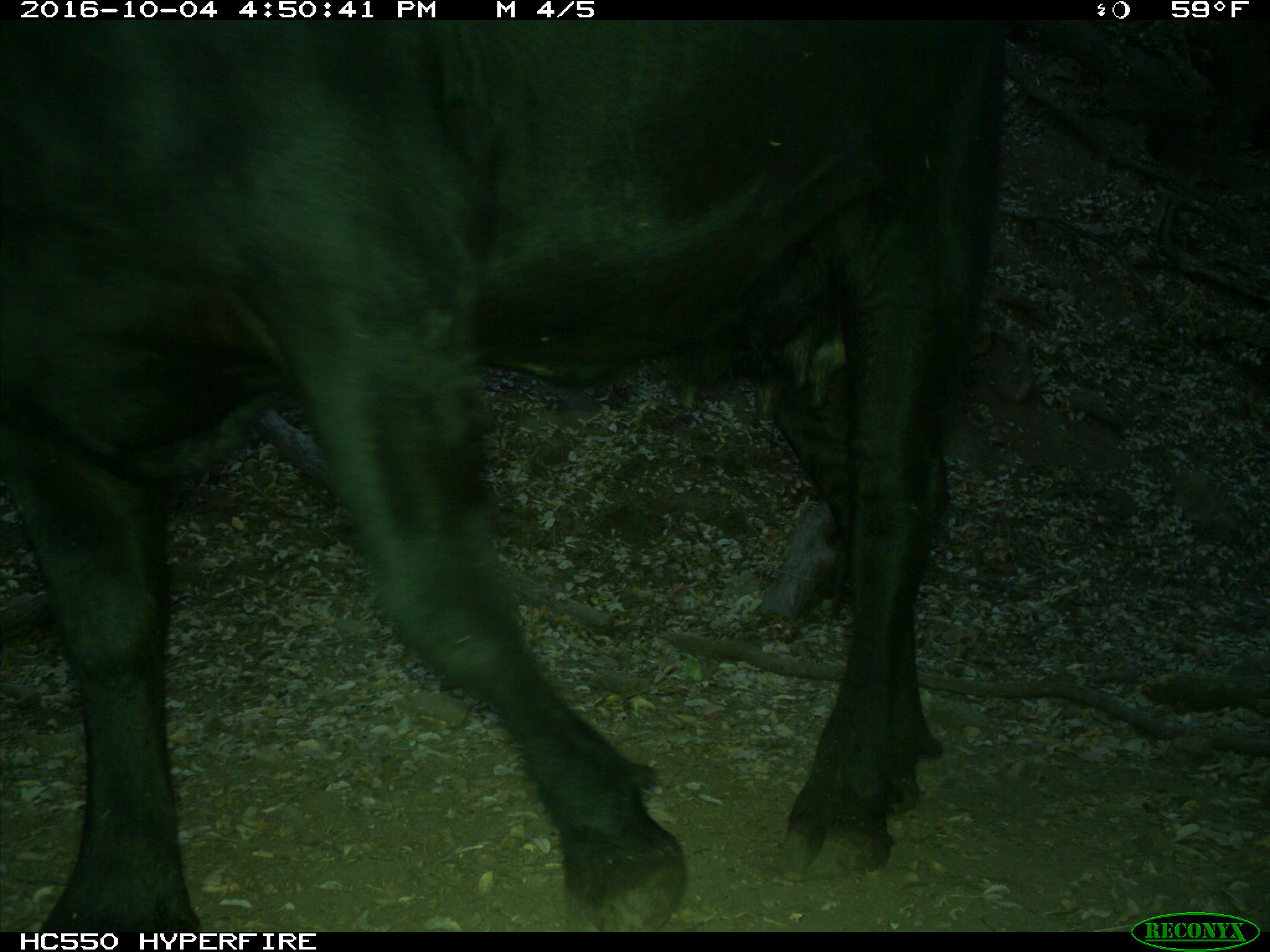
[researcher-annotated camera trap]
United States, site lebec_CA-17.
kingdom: Animalia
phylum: Chordata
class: Mammalia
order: Artiodactyla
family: Bovidae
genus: Bos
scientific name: Bos taurus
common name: domestic cow